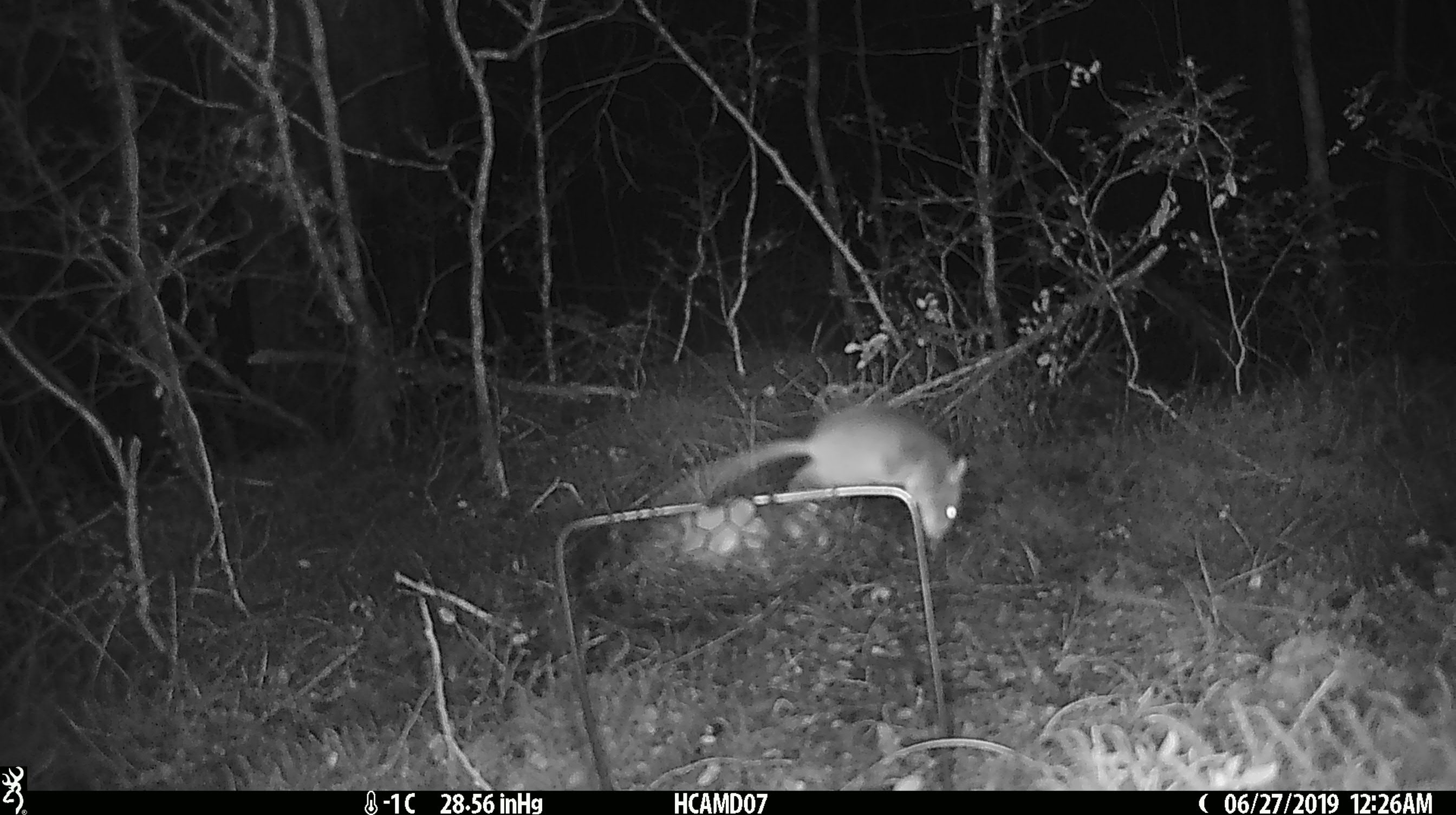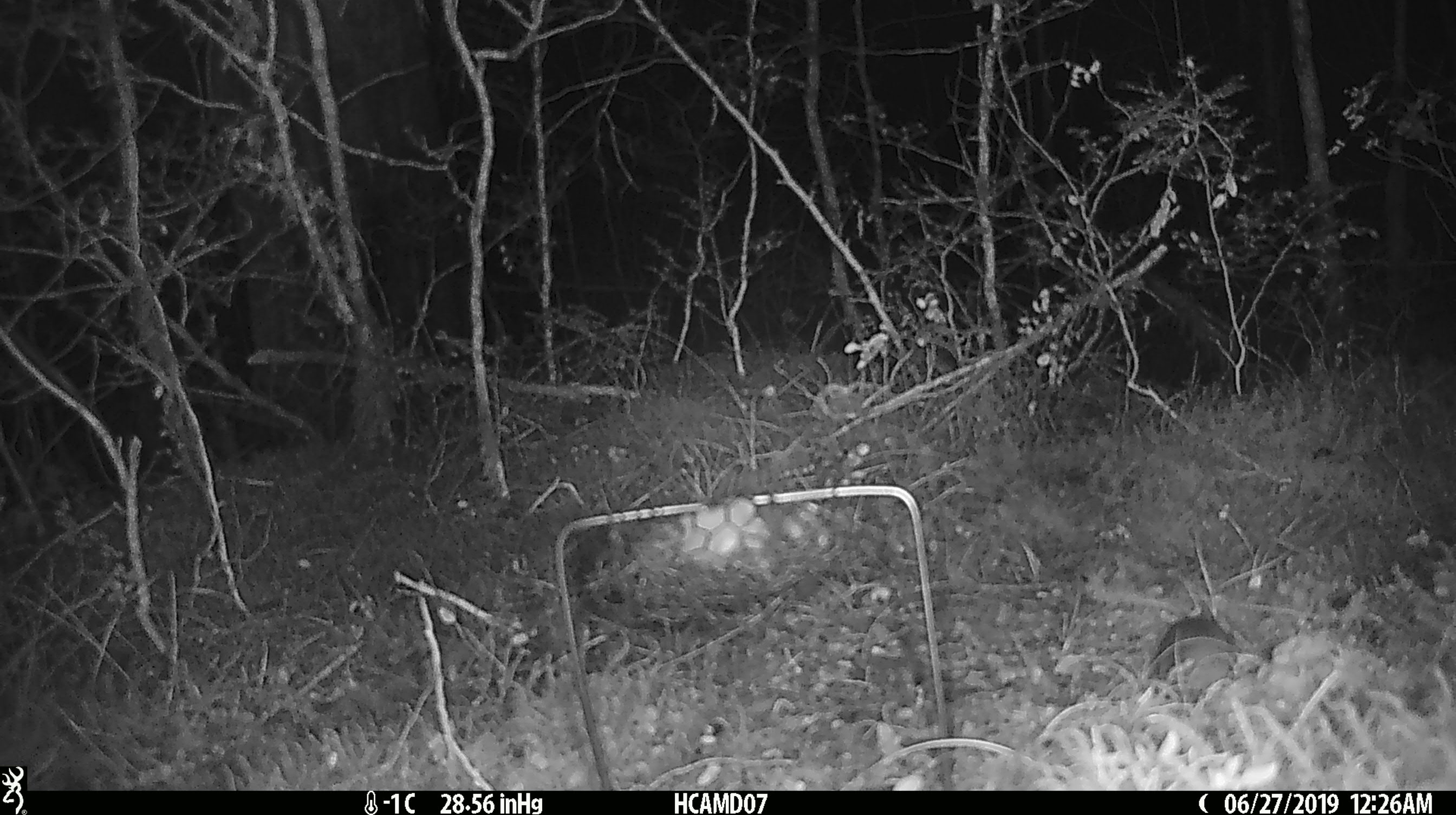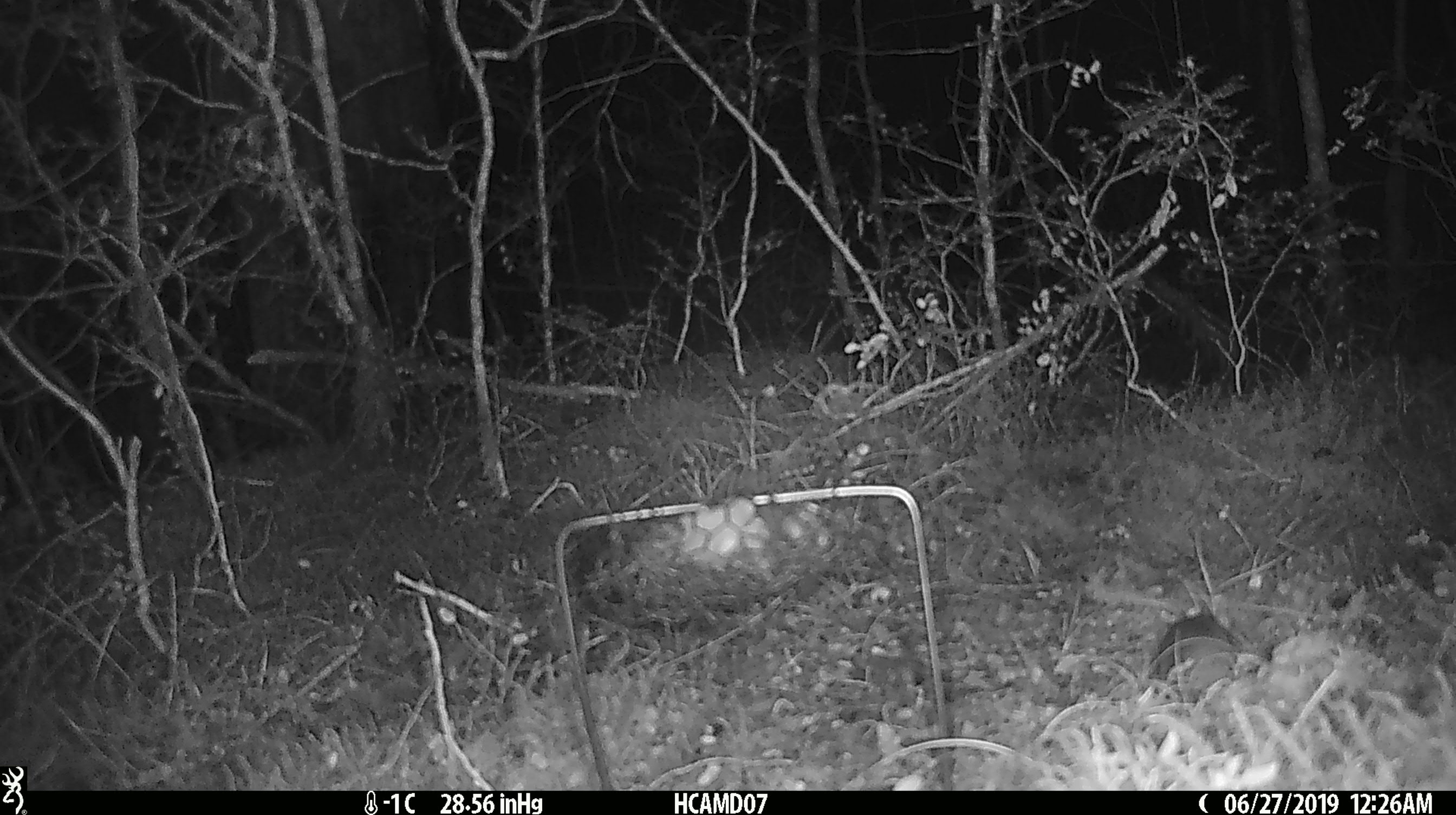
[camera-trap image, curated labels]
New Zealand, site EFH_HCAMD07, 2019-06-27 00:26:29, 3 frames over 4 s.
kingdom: Animalia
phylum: Chordata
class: Mammalia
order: Rodentia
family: Muridae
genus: Mus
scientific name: Mus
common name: mouse